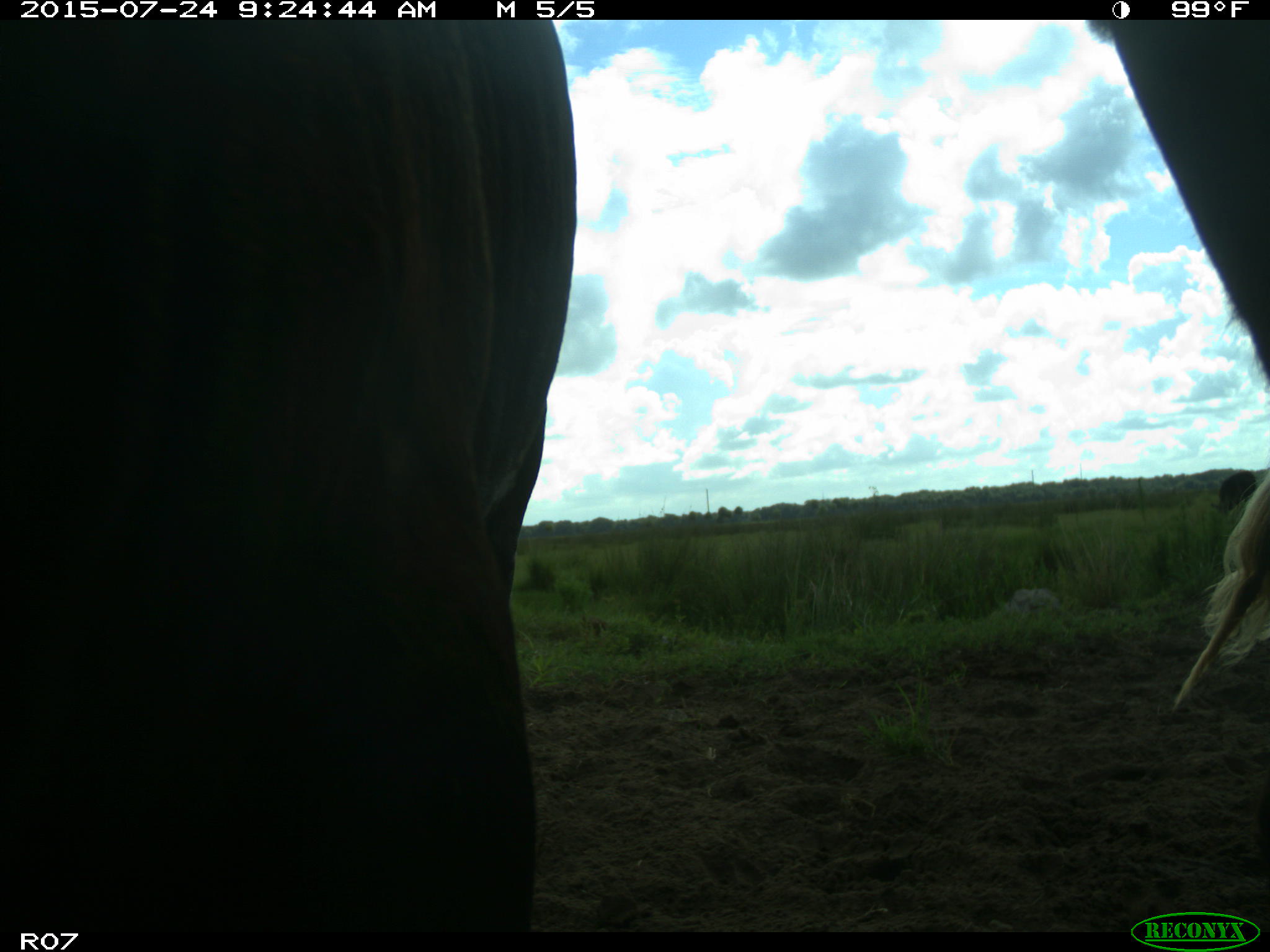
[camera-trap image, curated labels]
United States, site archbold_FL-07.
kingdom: Animalia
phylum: Chordata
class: Mammalia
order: Artiodactyla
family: Bovidae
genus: Bos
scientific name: Bos taurus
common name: domestic cow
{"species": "Bos taurus (domestic cow)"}